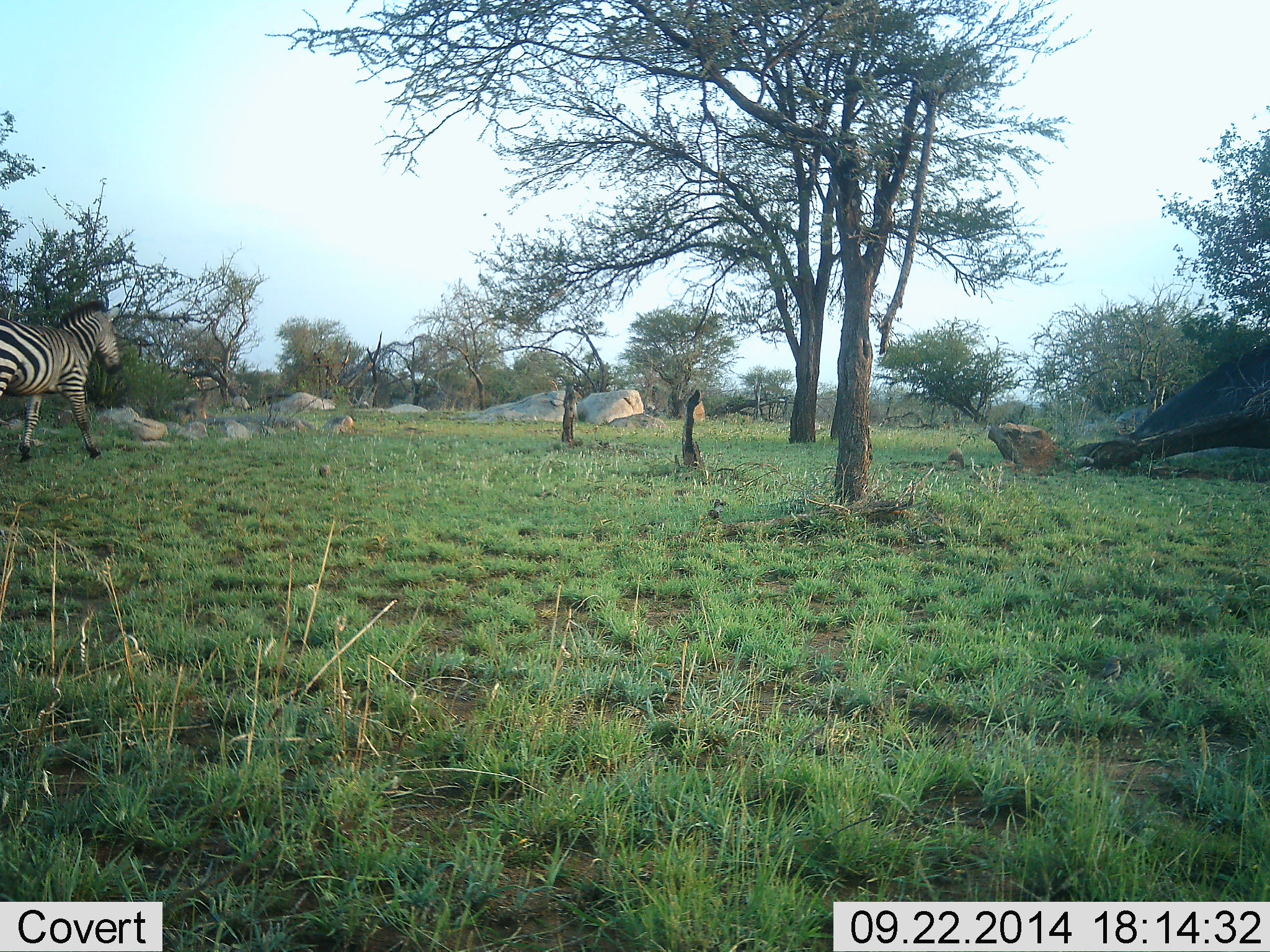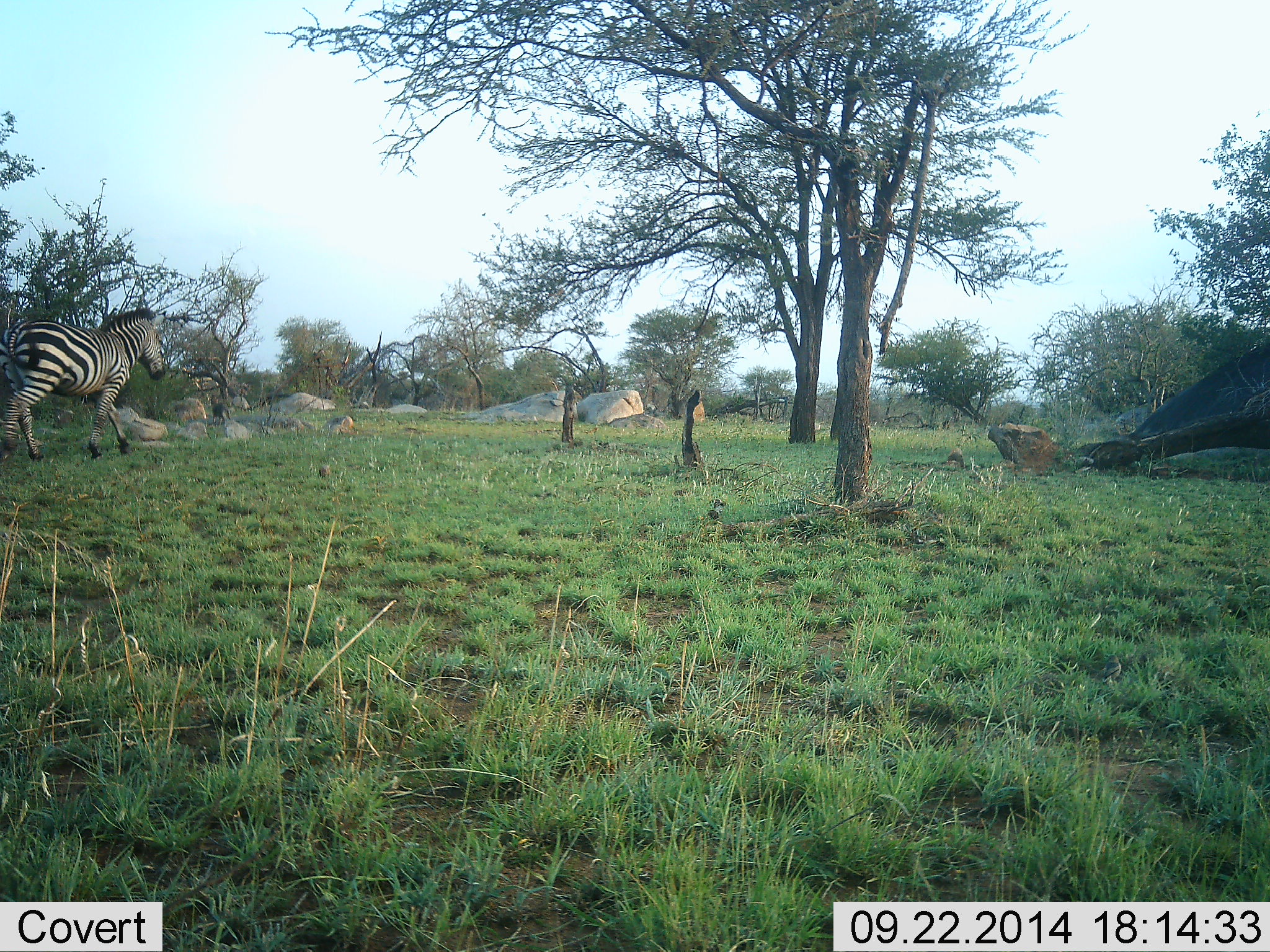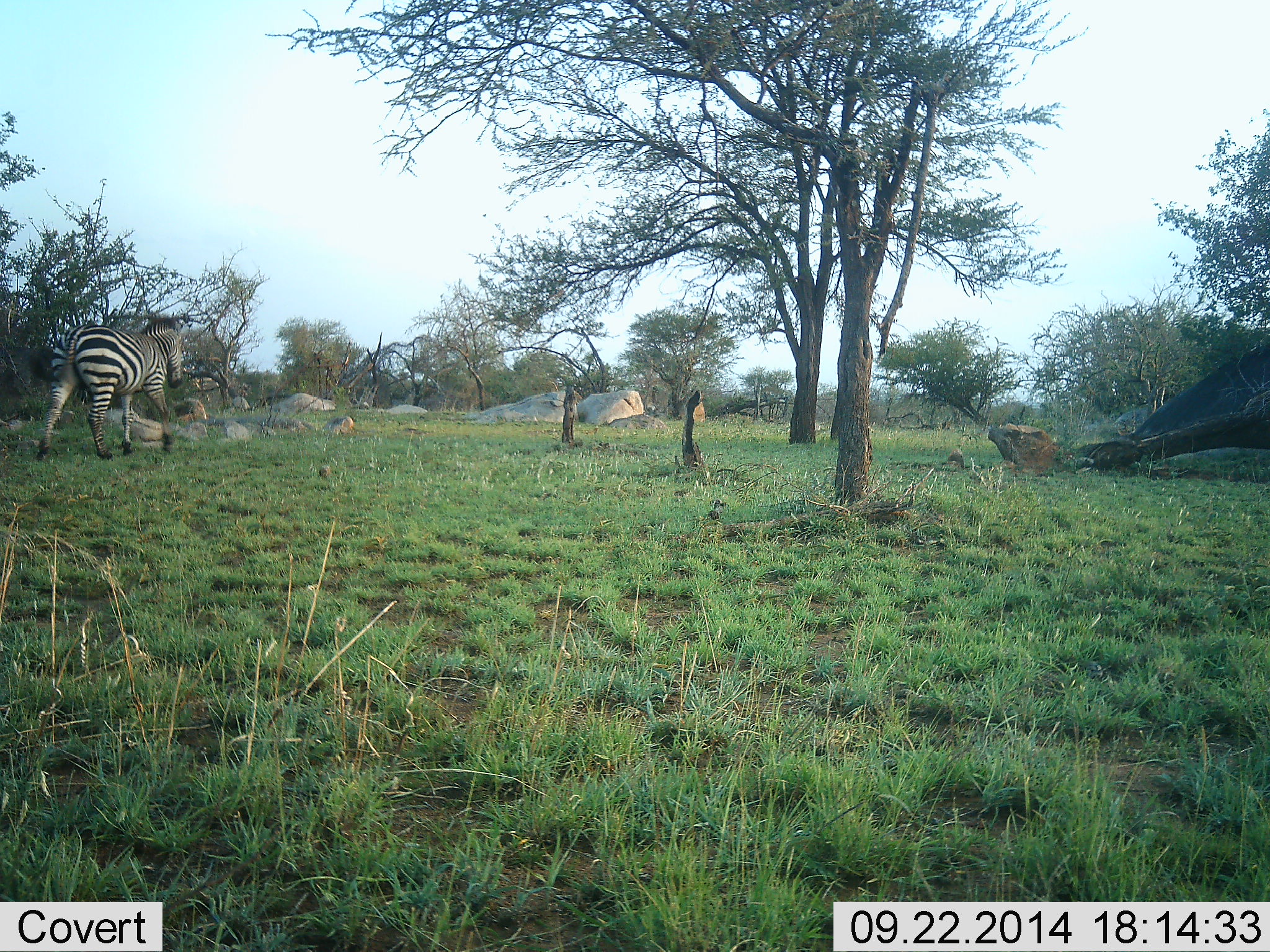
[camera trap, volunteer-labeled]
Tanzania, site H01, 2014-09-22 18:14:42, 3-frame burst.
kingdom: Animalia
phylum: Chordata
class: Mammalia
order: Perissodactyla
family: Equidae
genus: Equus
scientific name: Equus quagga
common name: plains zebra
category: zebra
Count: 1.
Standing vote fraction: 0%.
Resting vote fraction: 0%.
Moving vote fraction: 100%.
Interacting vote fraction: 0%.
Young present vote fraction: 0%.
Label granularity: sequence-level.